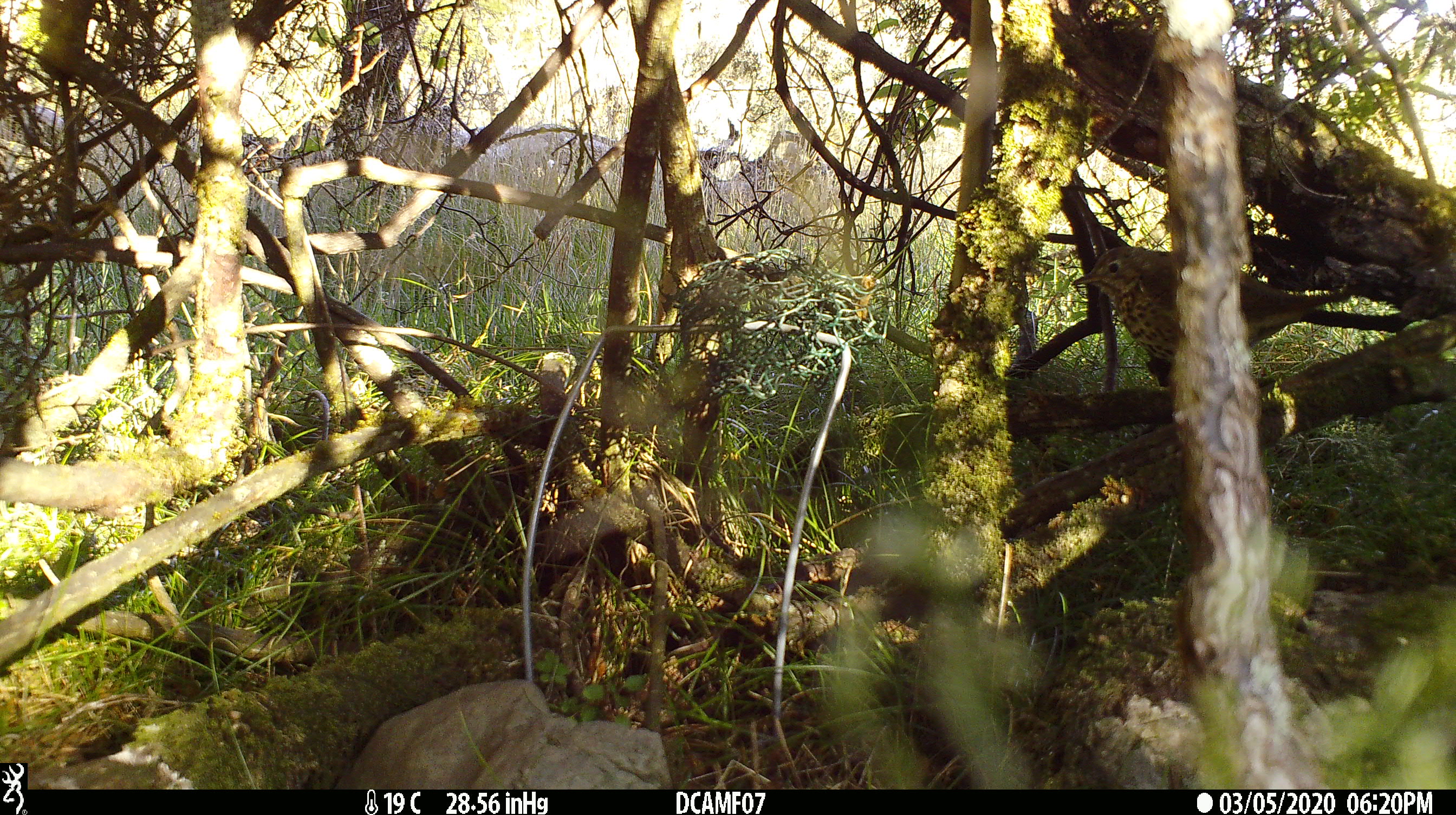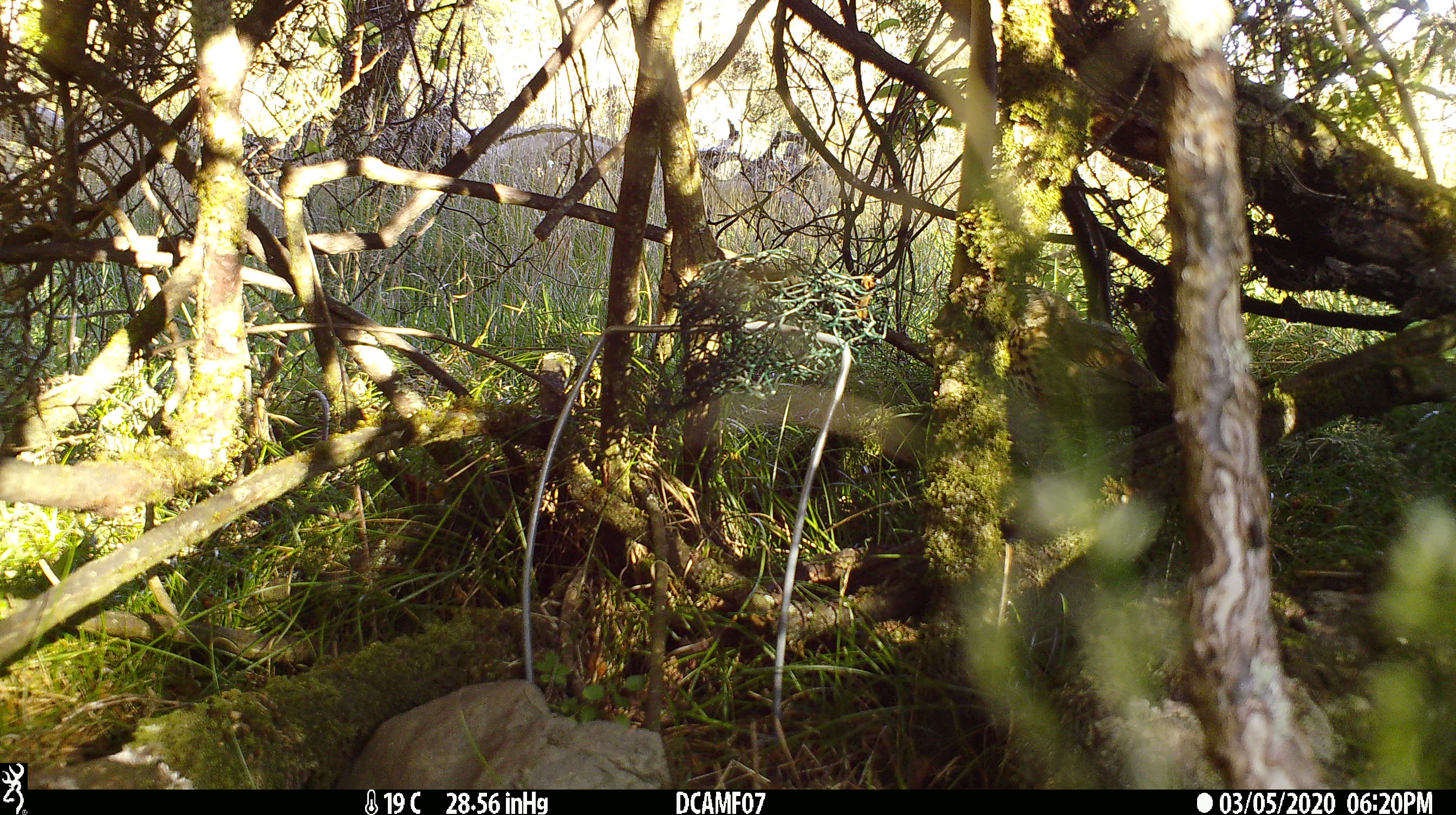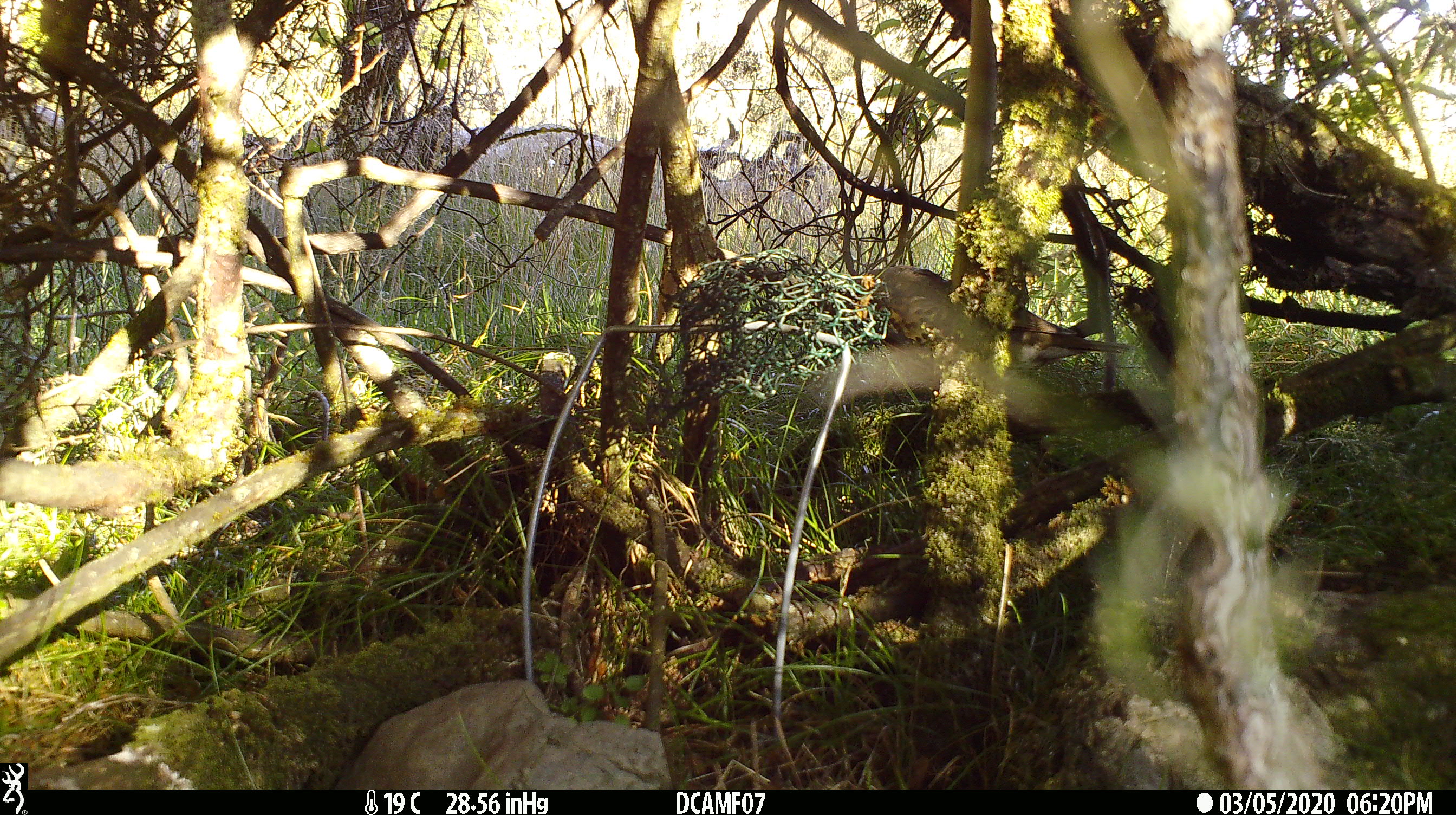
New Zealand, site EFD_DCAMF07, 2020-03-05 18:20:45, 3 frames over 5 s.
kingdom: Animalia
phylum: Chordata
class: Aves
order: Passeriformes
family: Turdidae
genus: Turdus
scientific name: Turdus philomelos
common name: song thrush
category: thrush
Thrush (song thrush) (Turdus philomelos).